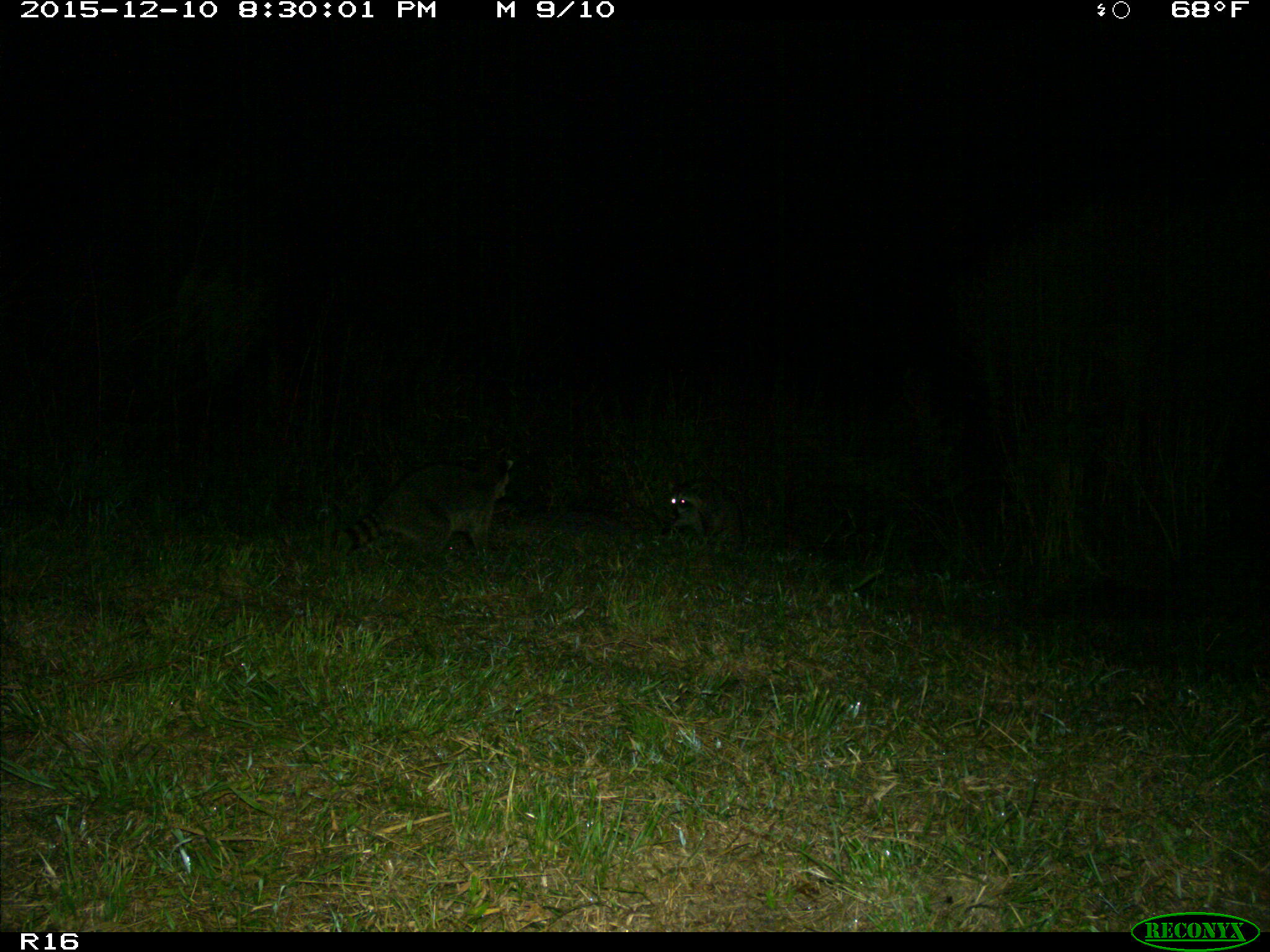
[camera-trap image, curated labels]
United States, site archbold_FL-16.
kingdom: Animalia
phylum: Chordata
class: Mammalia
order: Carnivora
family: Procyonidae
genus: Procyon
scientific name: Procyon lotor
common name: common raccoon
Procyon lotor (common raccoon).